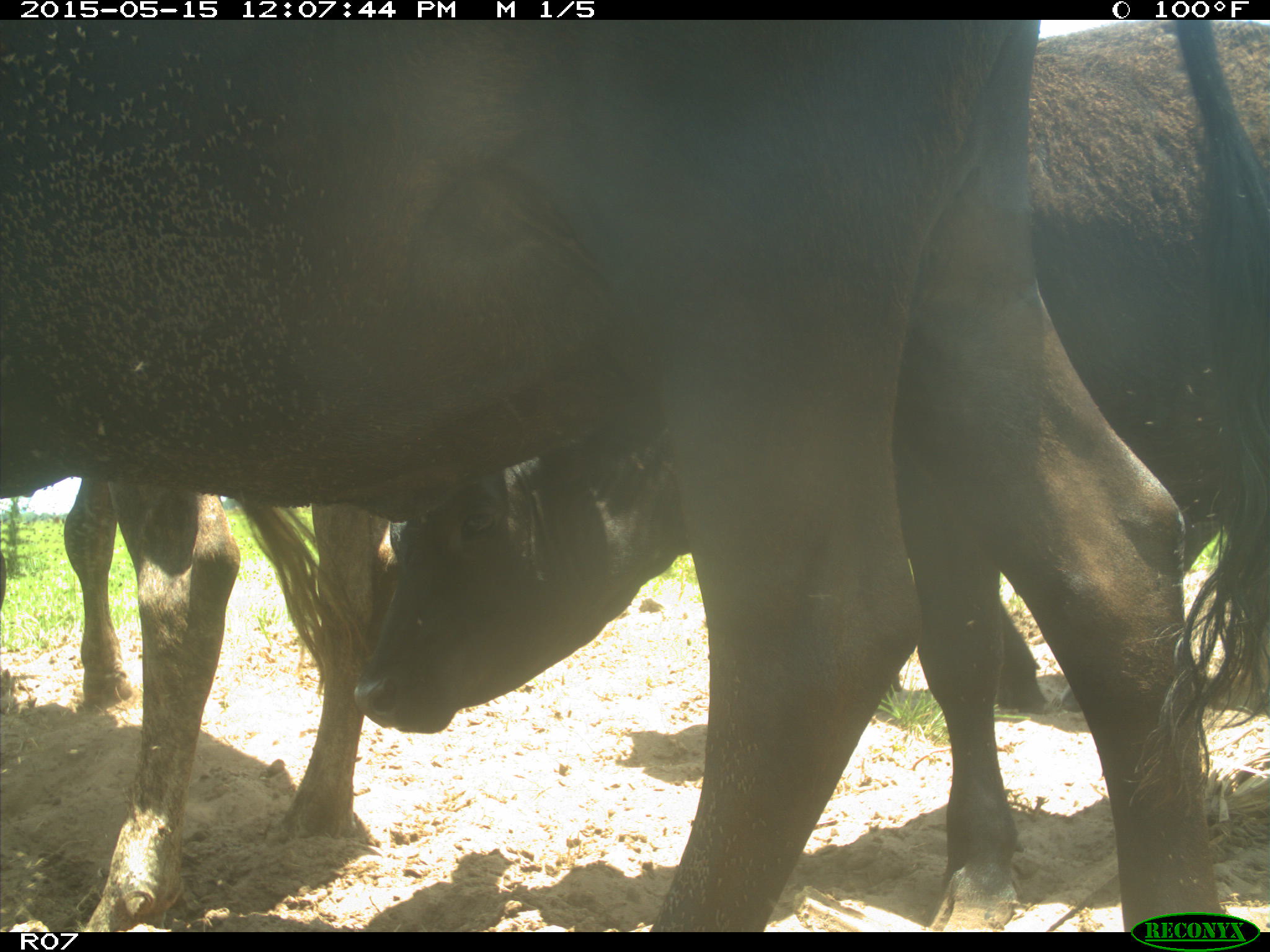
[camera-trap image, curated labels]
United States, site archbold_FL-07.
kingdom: Animalia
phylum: Chordata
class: Mammalia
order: Artiodactyla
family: Bovidae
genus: Bos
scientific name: Bos taurus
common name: domestic cow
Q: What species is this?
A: Bos taurus (domestic cow).